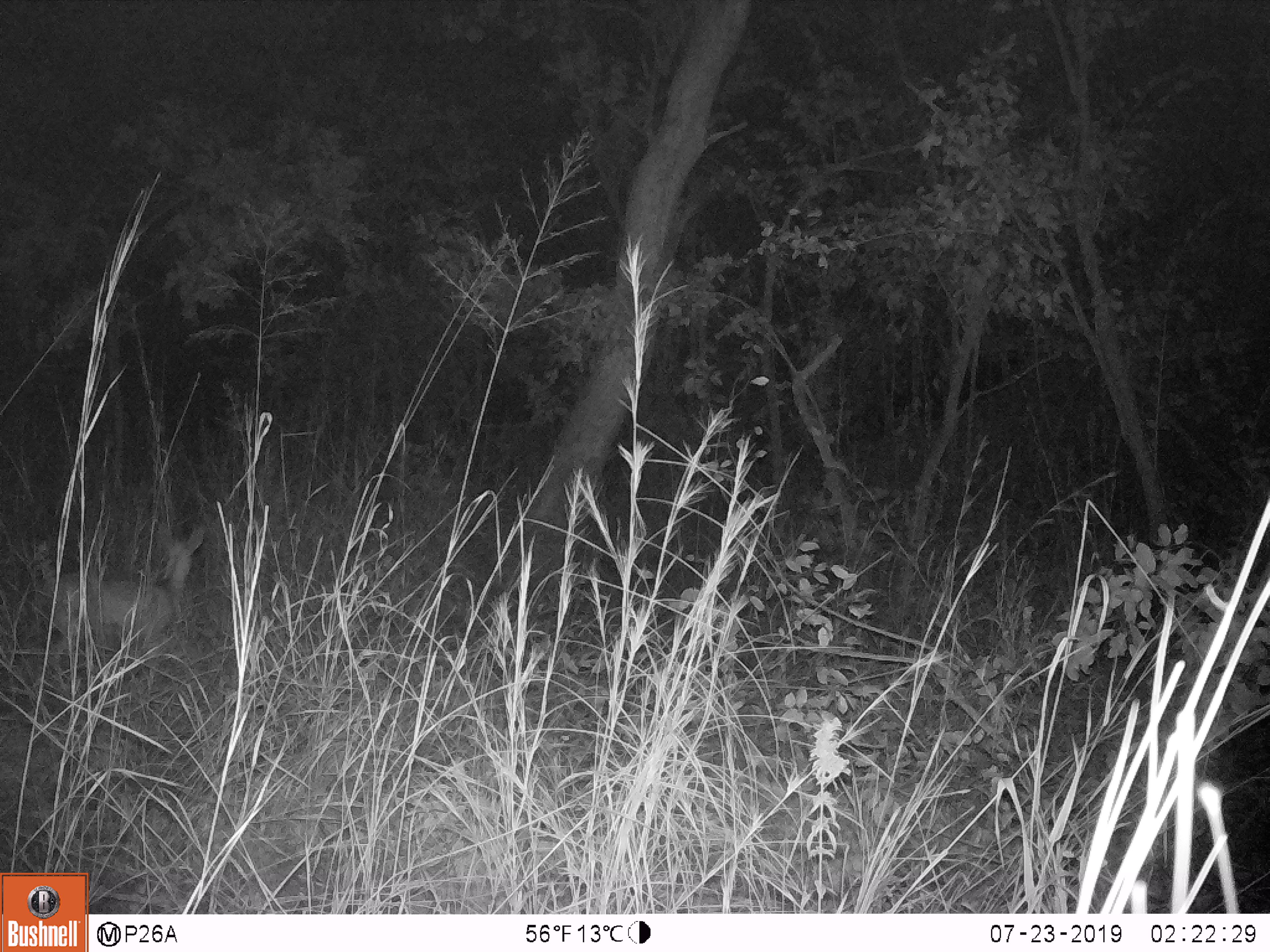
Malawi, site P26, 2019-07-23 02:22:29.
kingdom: Animalia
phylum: Chordata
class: Mammalia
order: Artiodactyla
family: Bovidae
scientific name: Antilopinae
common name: small antelope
Small antelope (Antilopinae), count 1.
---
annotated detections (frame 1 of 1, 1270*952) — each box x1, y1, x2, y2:
small antelope: 18, 518, 220, 704